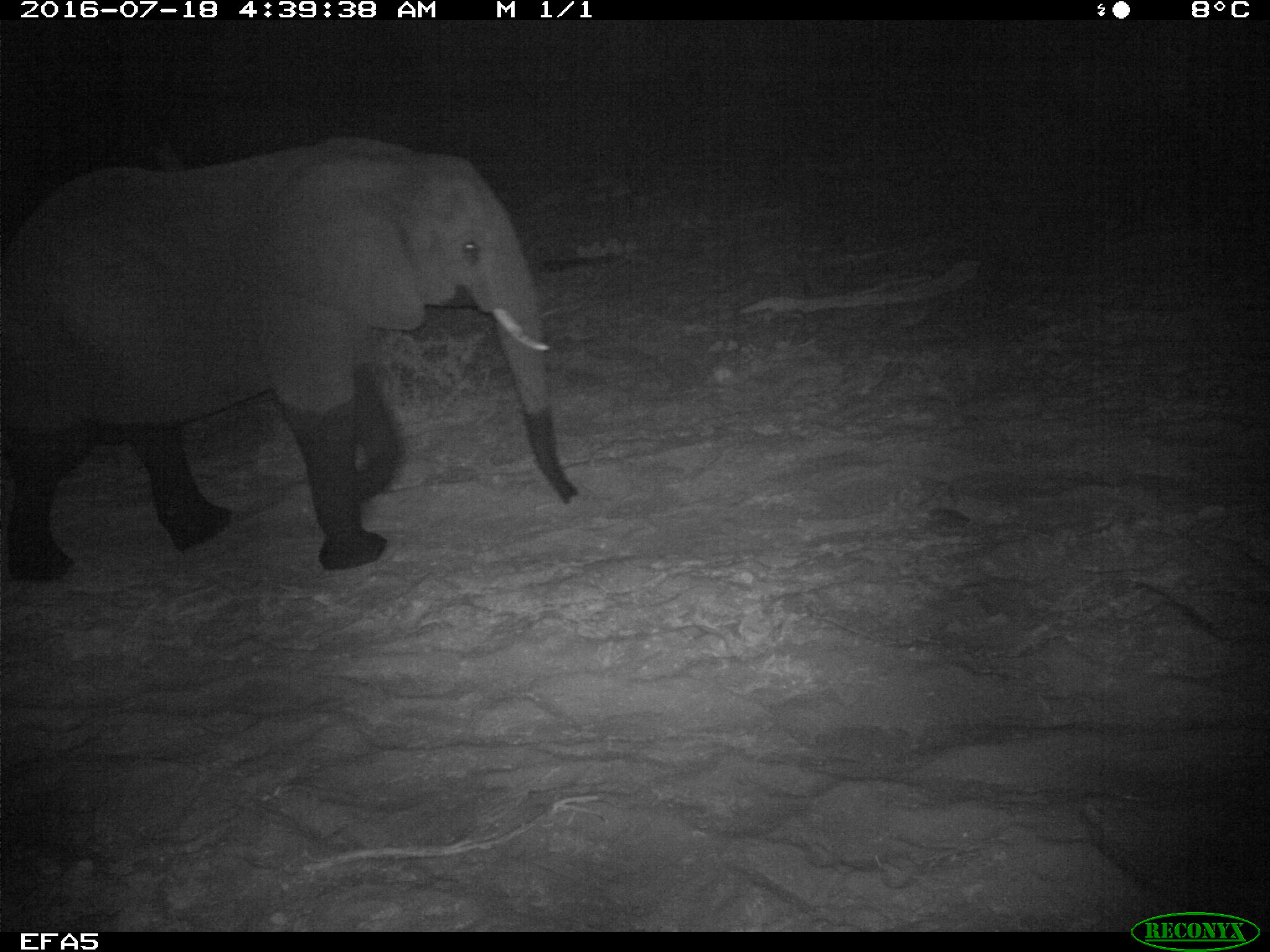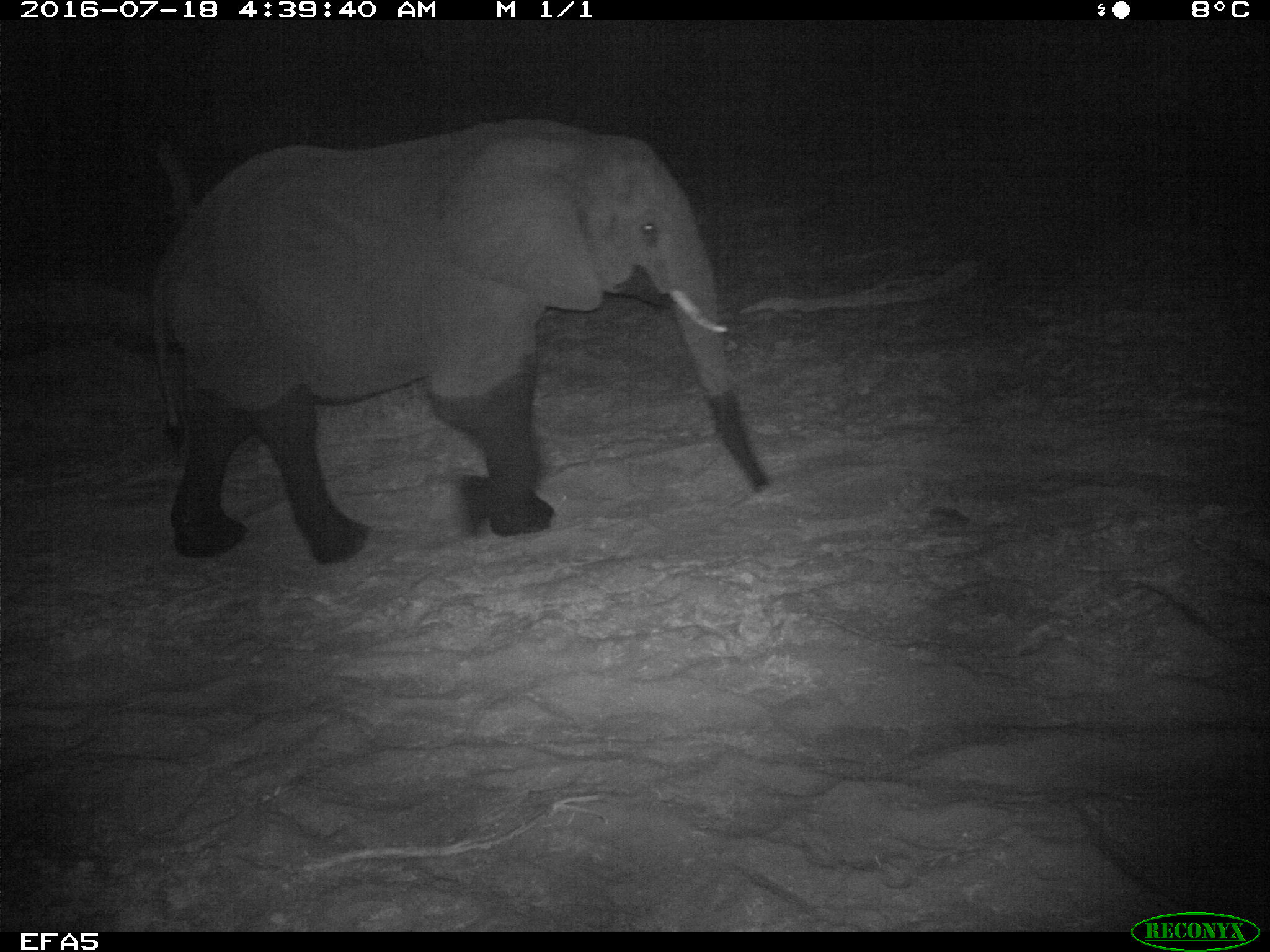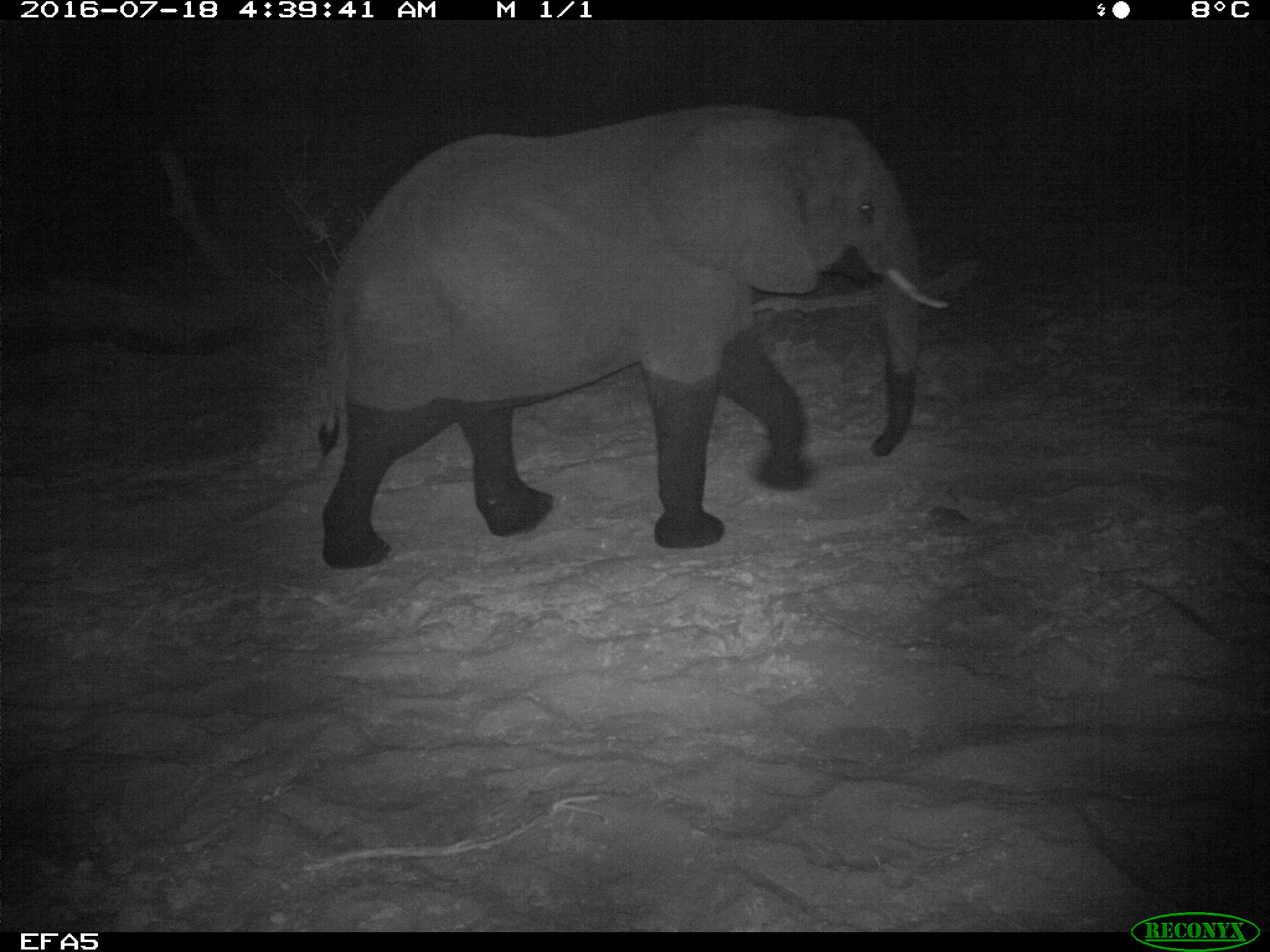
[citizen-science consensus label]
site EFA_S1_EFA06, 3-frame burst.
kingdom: Animalia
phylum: Chordata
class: Mammalia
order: Proboscidea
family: Elephantidae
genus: Loxodonta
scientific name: Loxodonta africana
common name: african bush elephant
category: elephant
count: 1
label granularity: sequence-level